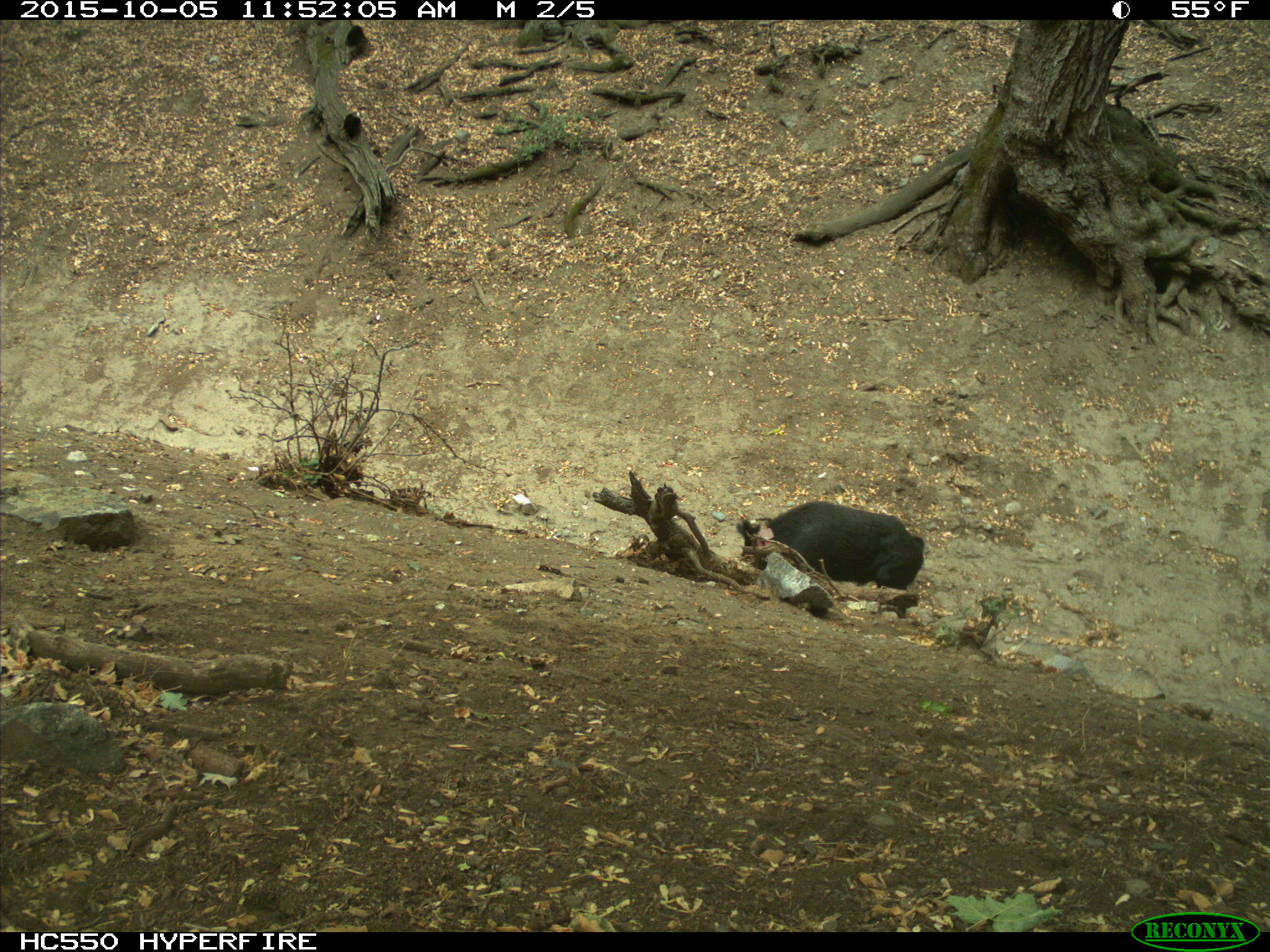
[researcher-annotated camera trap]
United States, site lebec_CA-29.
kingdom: Animalia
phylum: Chordata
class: Mammalia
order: Artiodactyla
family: Suidae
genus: Sus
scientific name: Sus scrofa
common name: wild boar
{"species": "Sus scrofa (wild boar)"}